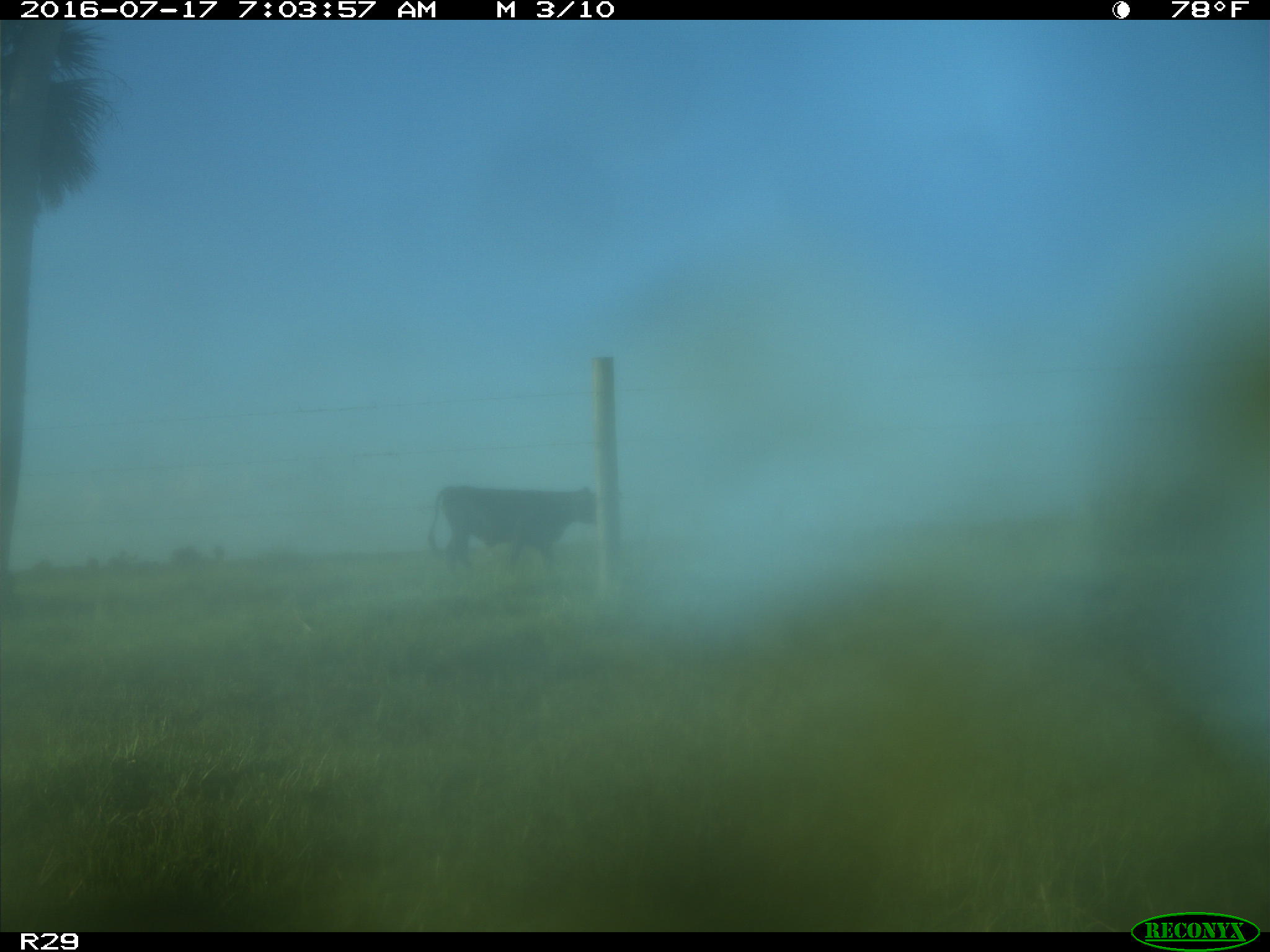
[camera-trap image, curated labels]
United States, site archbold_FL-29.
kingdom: Animalia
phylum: Chordata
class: Mammalia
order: Artiodactyla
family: Bovidae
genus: Bos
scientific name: Bos taurus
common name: domestic cow